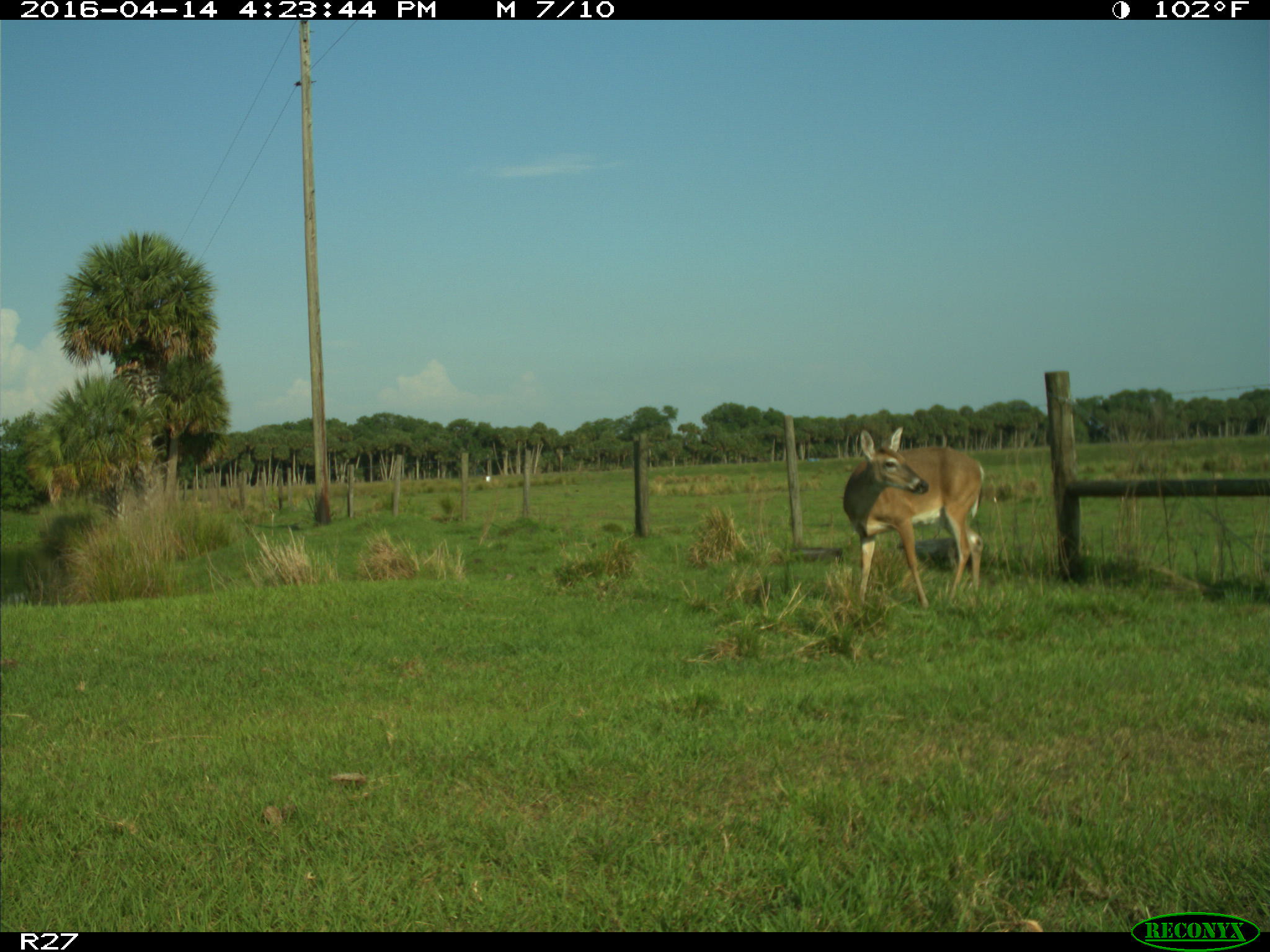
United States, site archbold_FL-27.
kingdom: Animalia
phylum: Chordata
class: Mammalia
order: Artiodactyla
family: Cervidae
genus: Odocoileus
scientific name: Odocoileus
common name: deer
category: unidentified deer